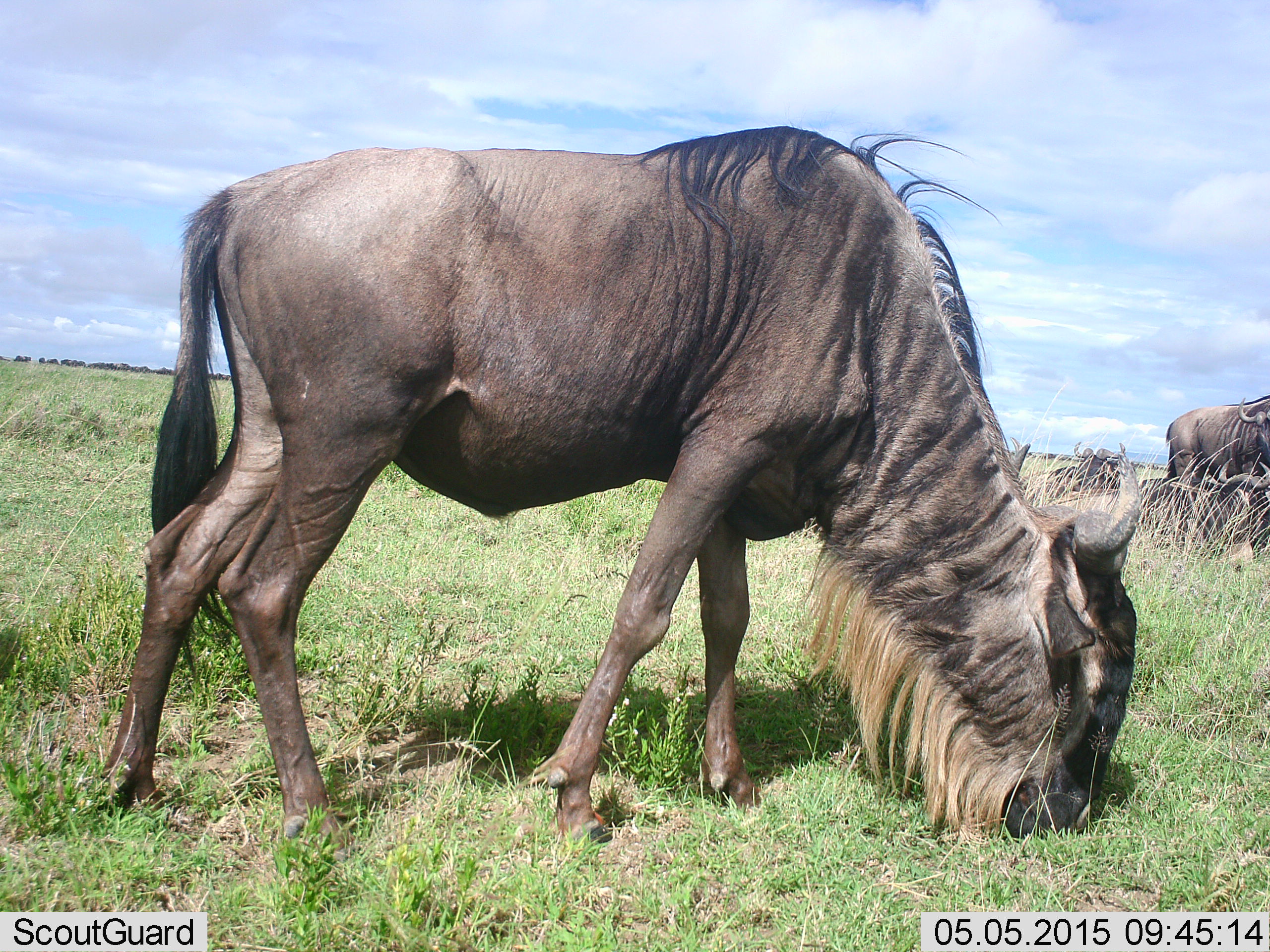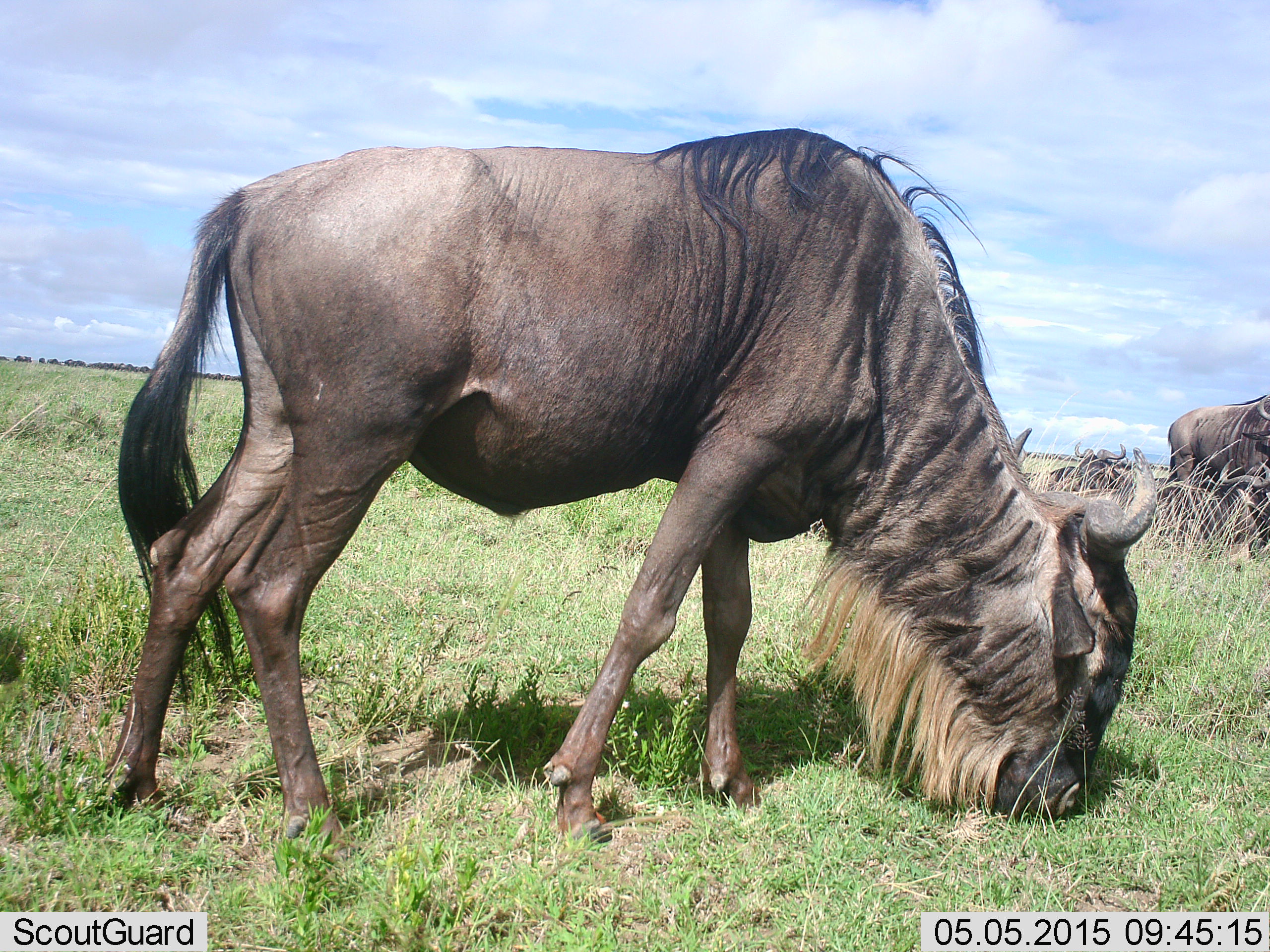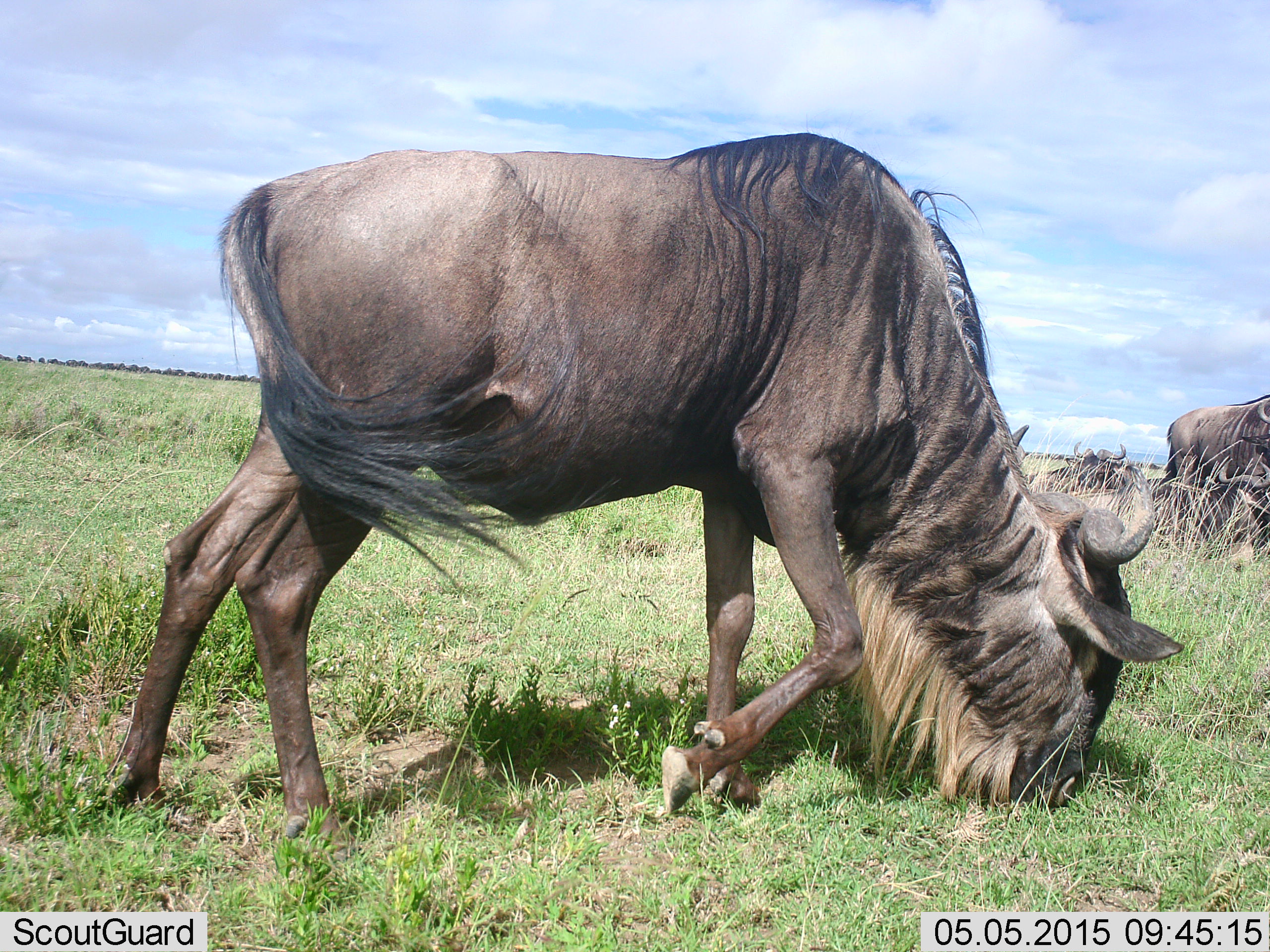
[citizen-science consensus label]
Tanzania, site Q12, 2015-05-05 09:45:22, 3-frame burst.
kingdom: Animalia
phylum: Chordata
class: Mammalia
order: Artiodactyla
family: Bovidae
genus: Connochaetes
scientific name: Connochaetes taurinus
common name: blue wildebeest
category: wildebeest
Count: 3.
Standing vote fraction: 50%.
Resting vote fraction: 60%.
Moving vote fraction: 0%.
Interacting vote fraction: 0%.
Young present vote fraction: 0%.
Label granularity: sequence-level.